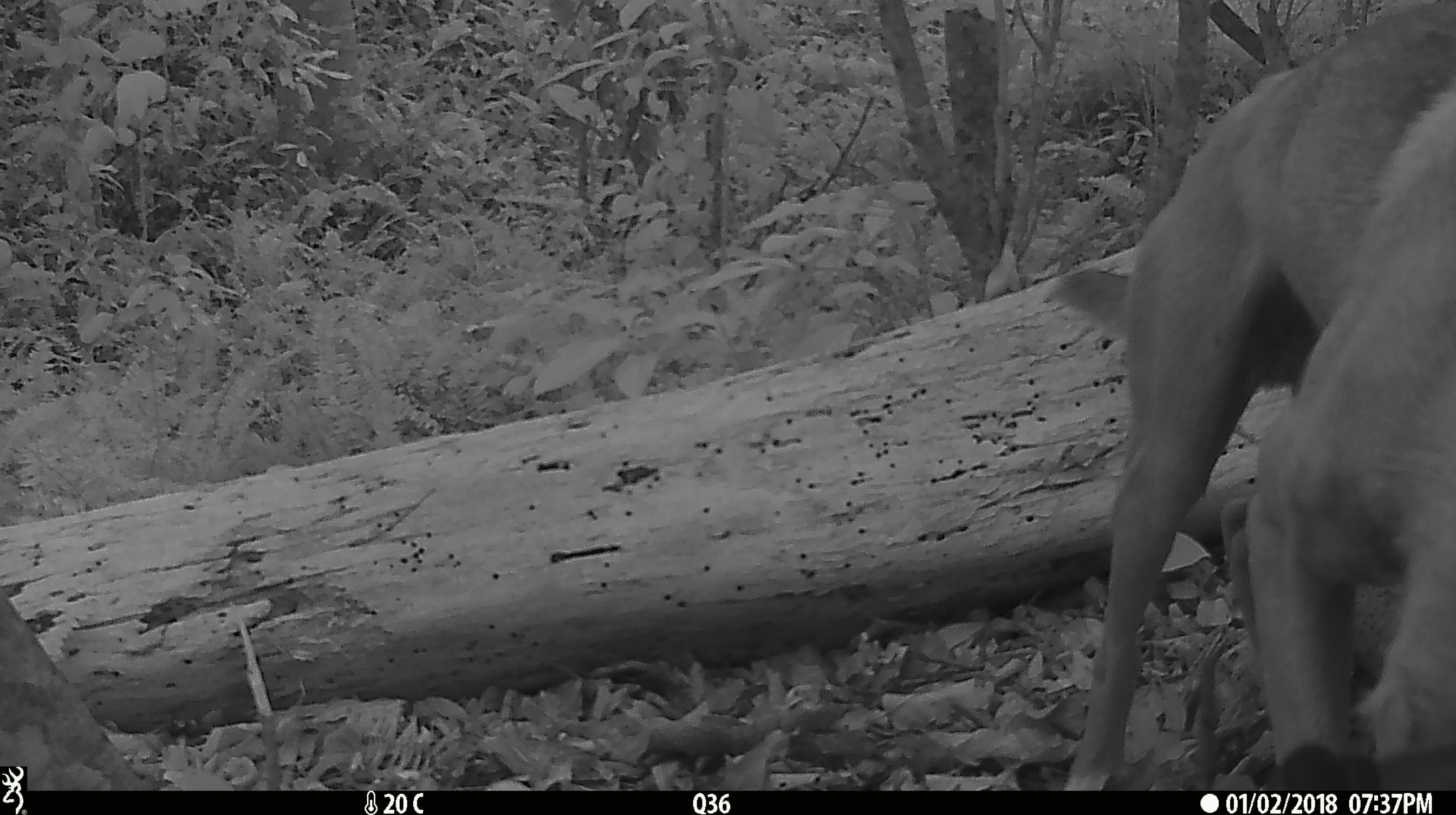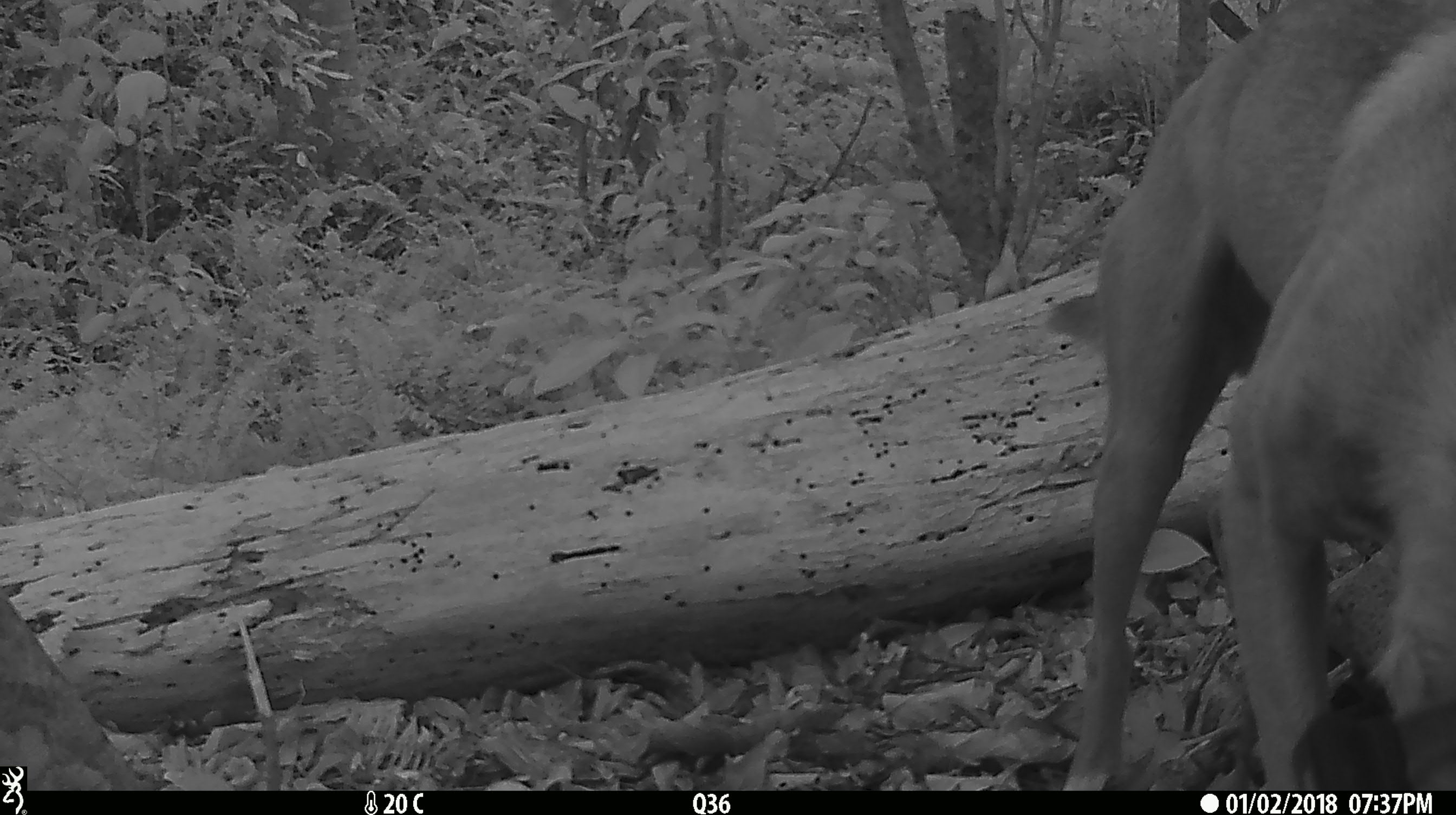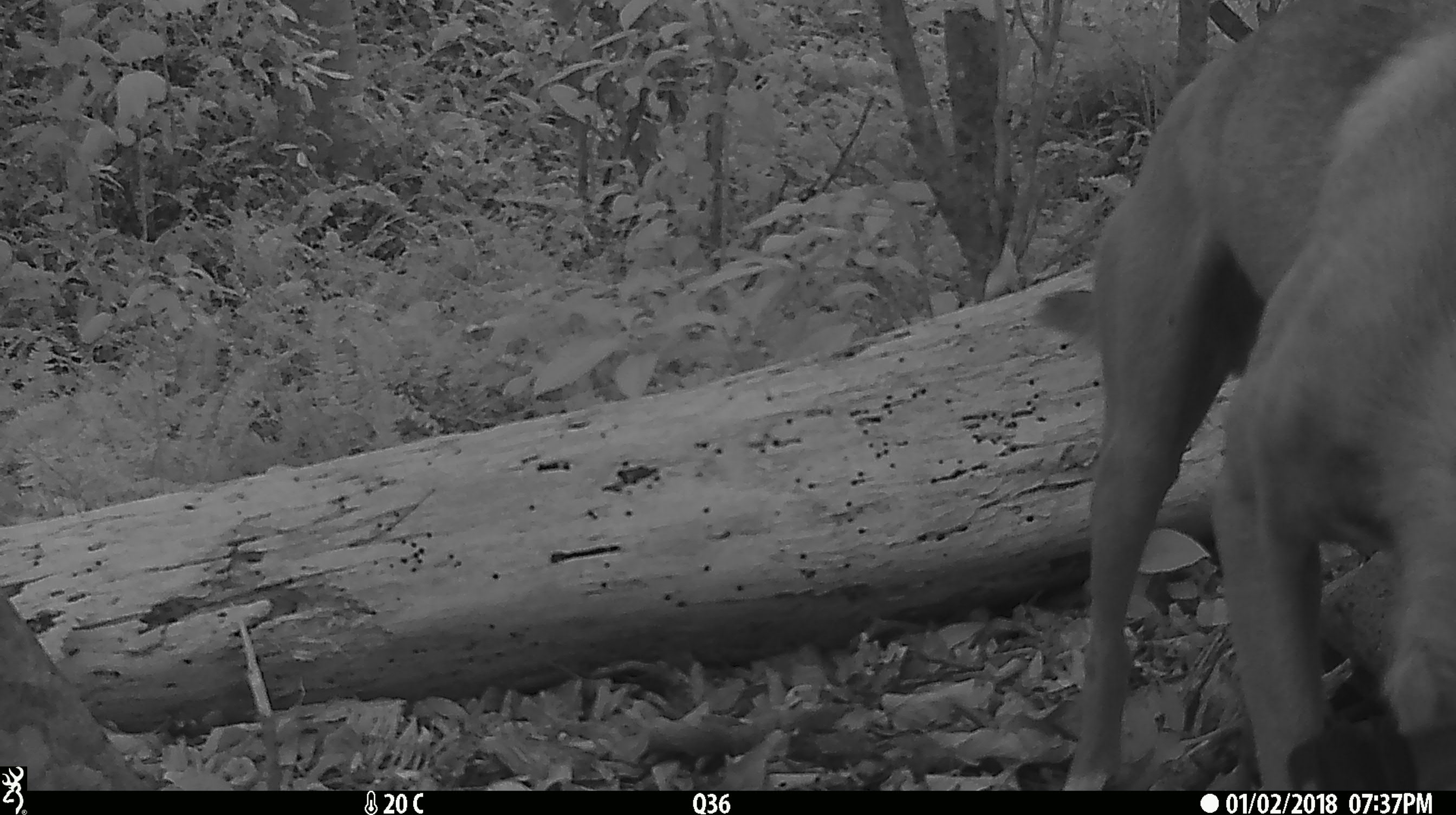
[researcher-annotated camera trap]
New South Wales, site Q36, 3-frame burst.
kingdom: Animalia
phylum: Chordata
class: Mammalia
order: Carnivora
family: Canidae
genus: Canis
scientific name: Canis familiaris dingo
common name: dingo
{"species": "dingo (Canis familiaris dingo)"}